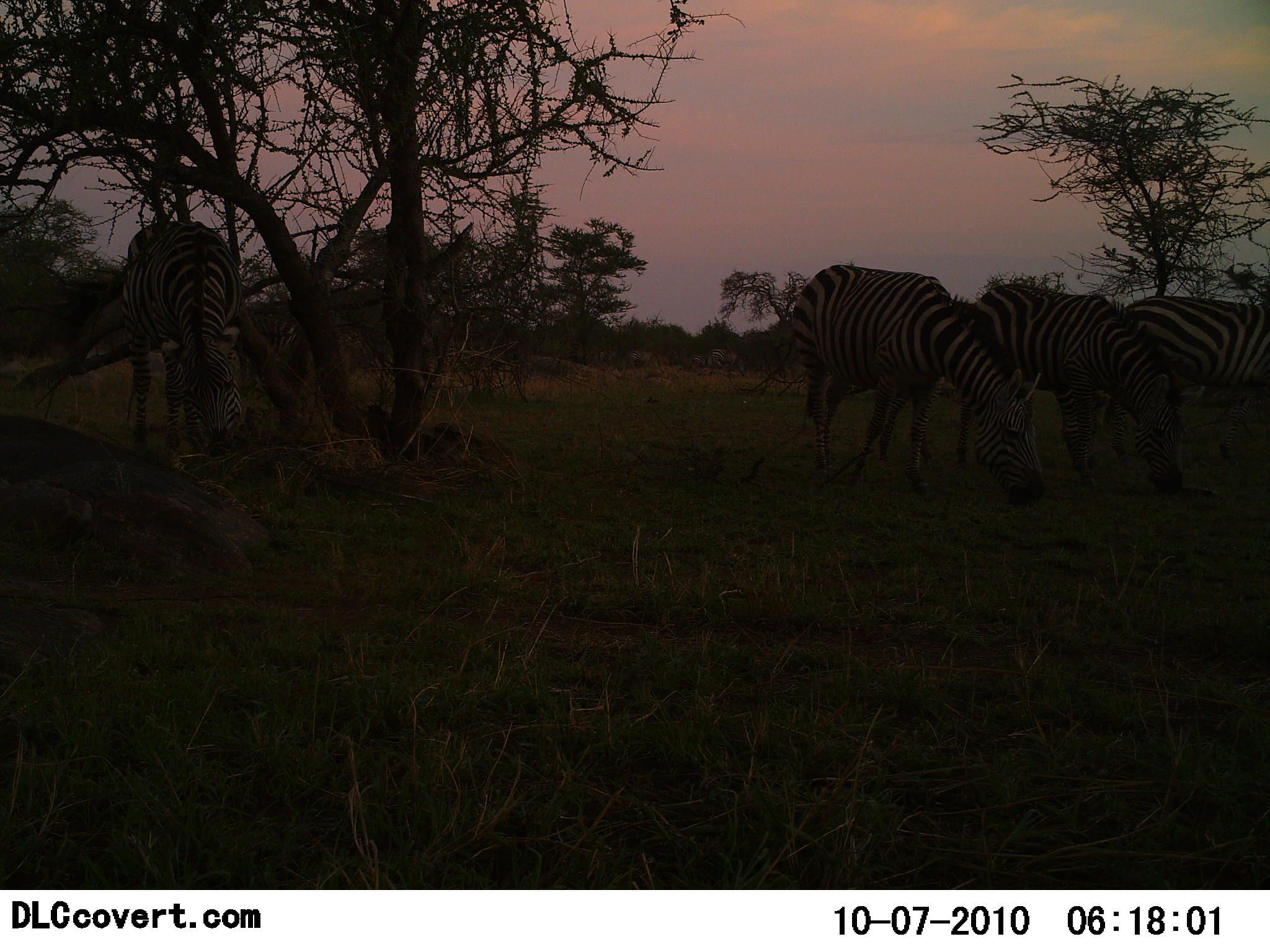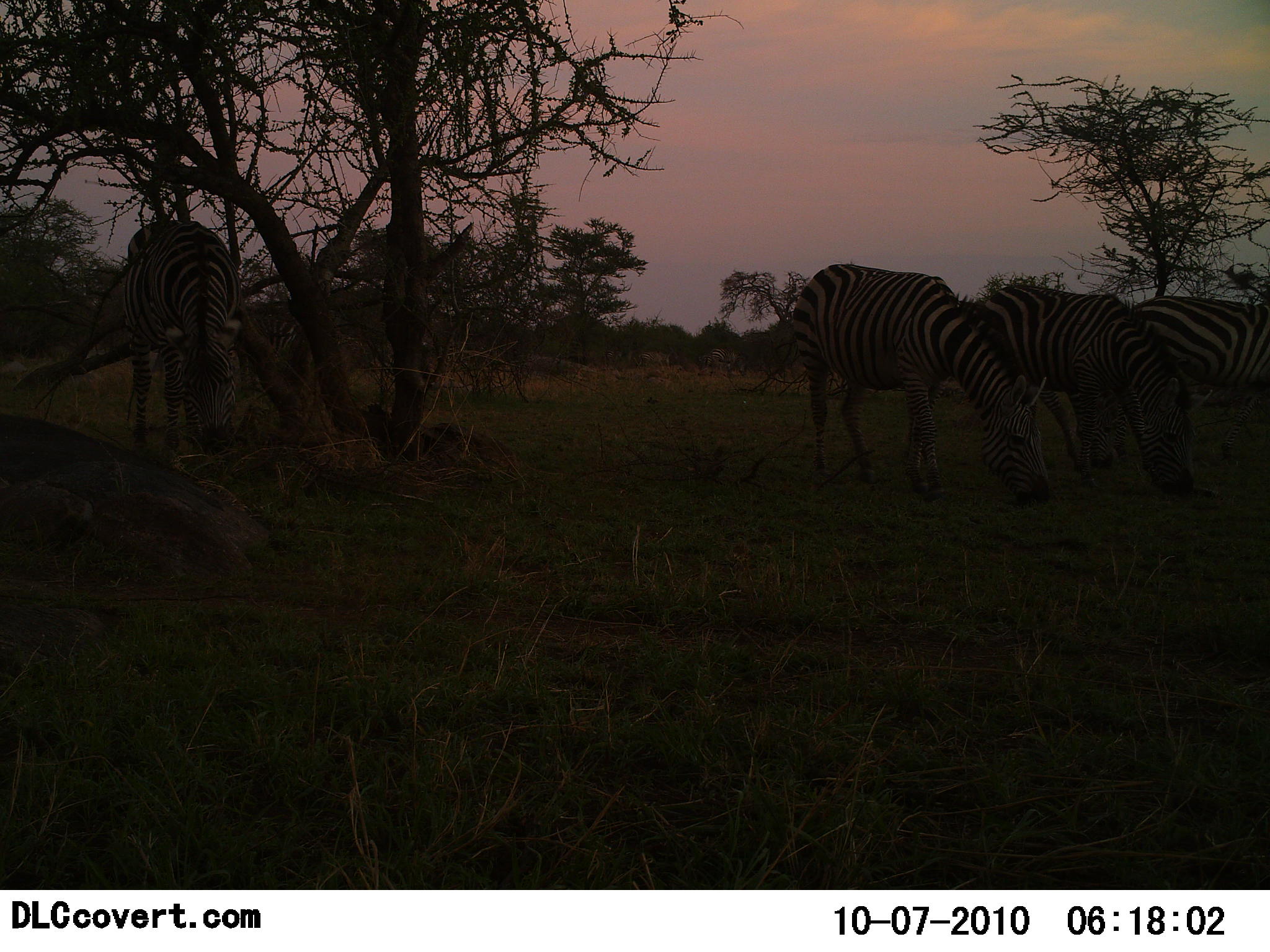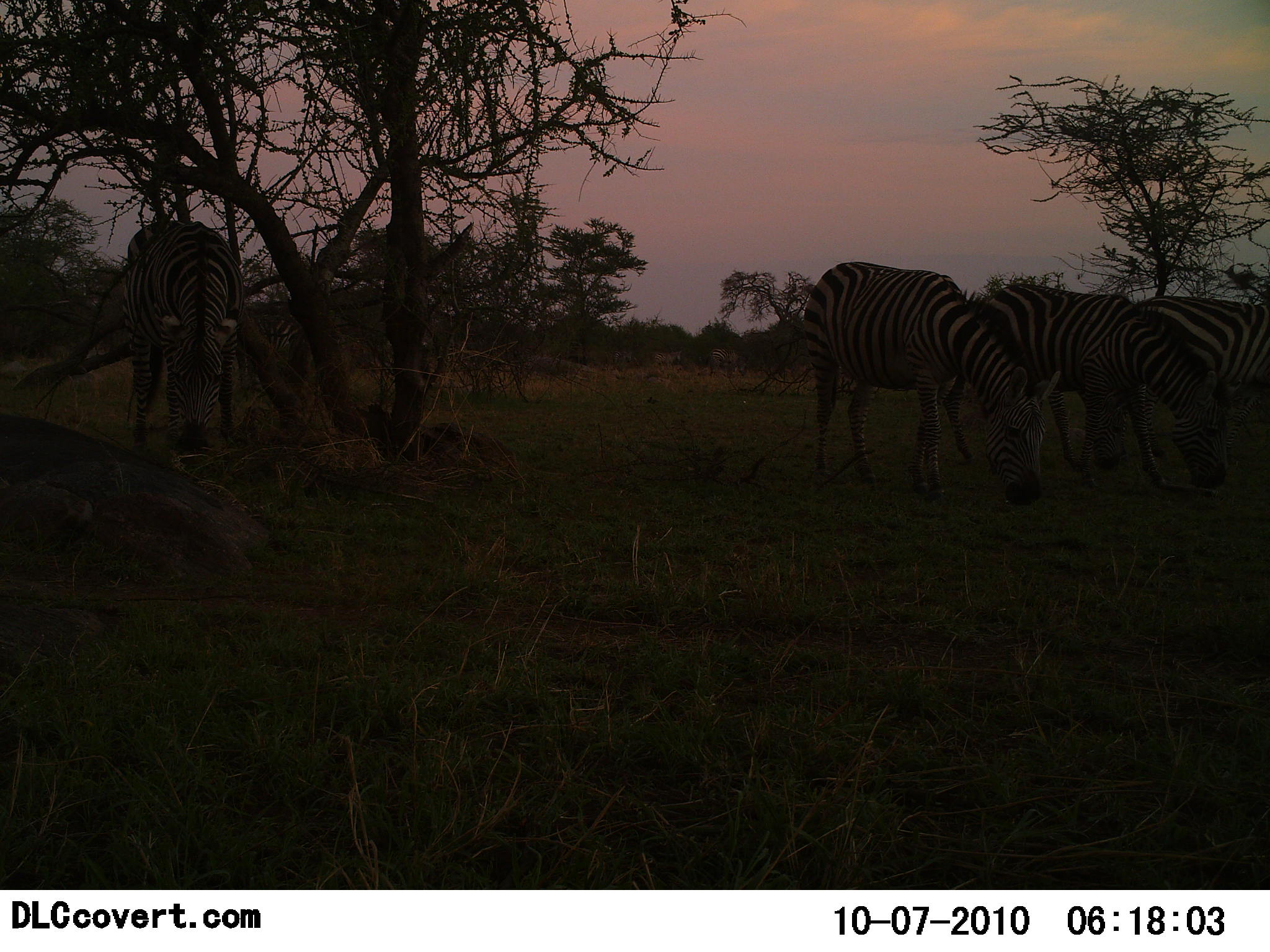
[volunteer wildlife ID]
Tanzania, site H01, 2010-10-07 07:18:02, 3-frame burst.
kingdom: Animalia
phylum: Chordata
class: Mammalia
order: Perissodactyla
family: Equidae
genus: Equus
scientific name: Equus quagga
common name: plains zebra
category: zebra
Zebra (plains zebra) (Equus quagga), count 4. Behavior (volunteer vote fractions): standing 33%, resting 0%, moving 17%, interacting 6%. Young present (vote fraction): 0%. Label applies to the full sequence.